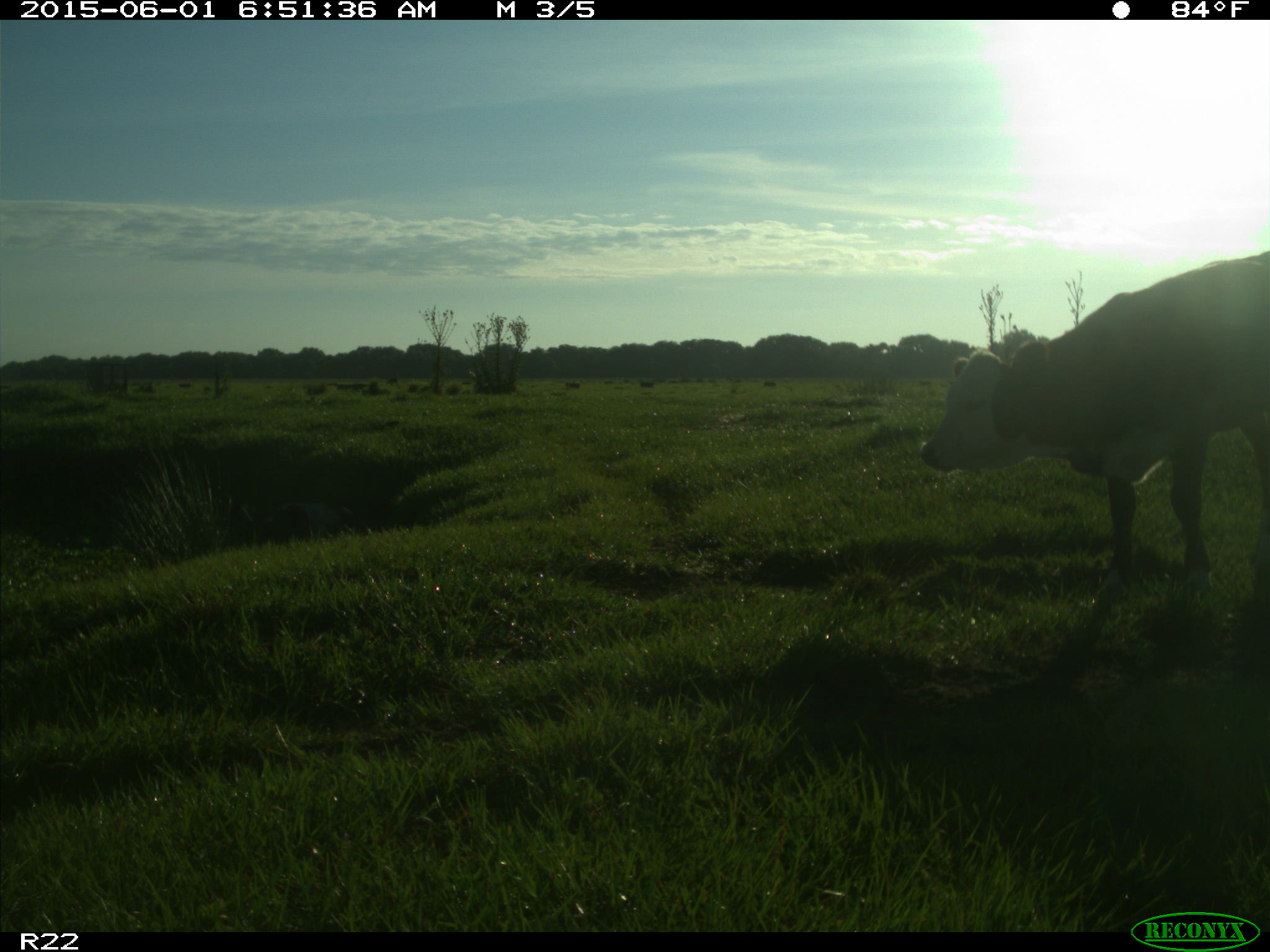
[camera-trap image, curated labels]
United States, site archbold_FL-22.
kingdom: Animalia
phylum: Chordata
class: Mammalia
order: Artiodactyla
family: Bovidae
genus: Bos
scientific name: Bos taurus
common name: domestic cow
Bos taurus (domestic cow).